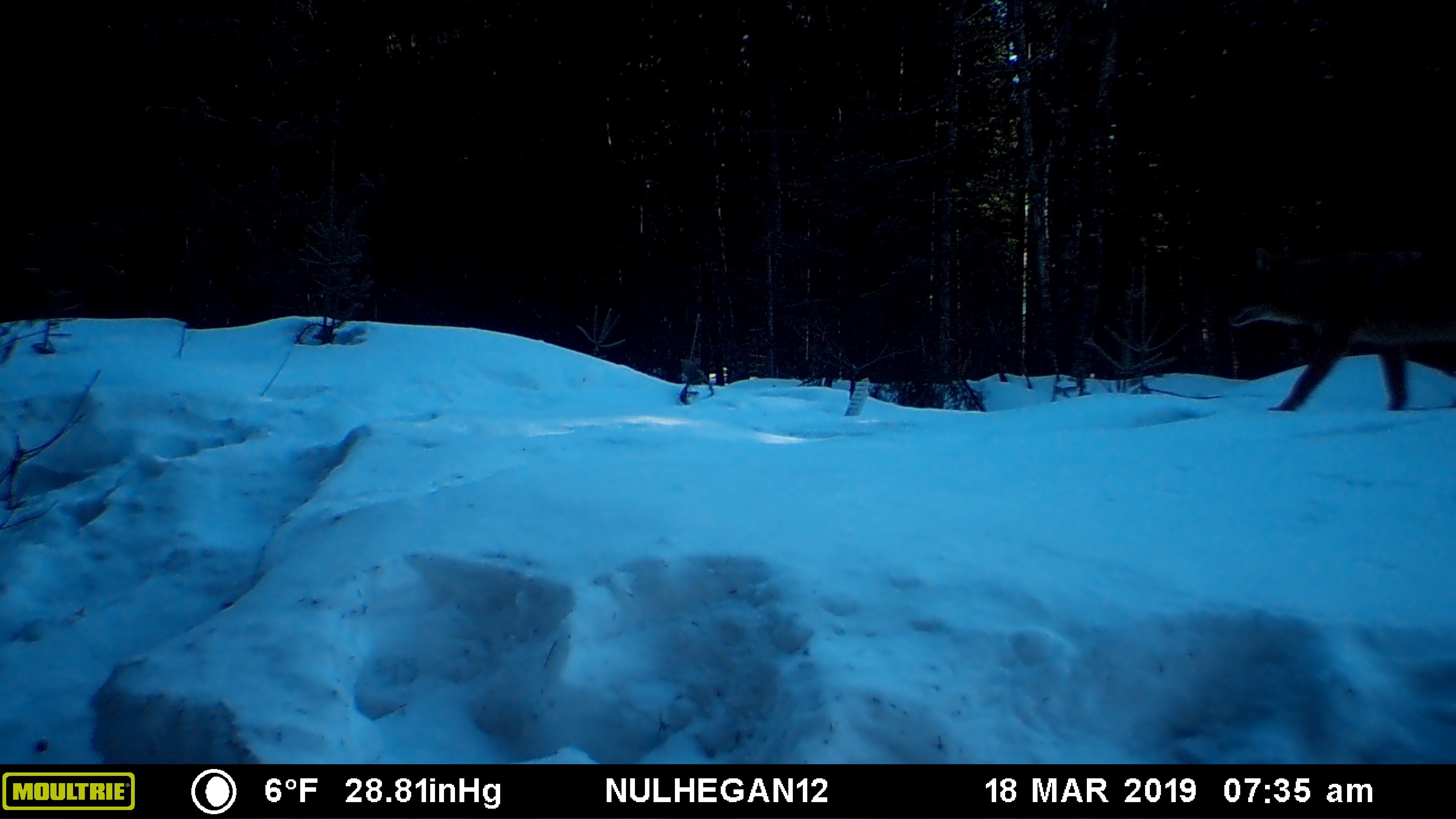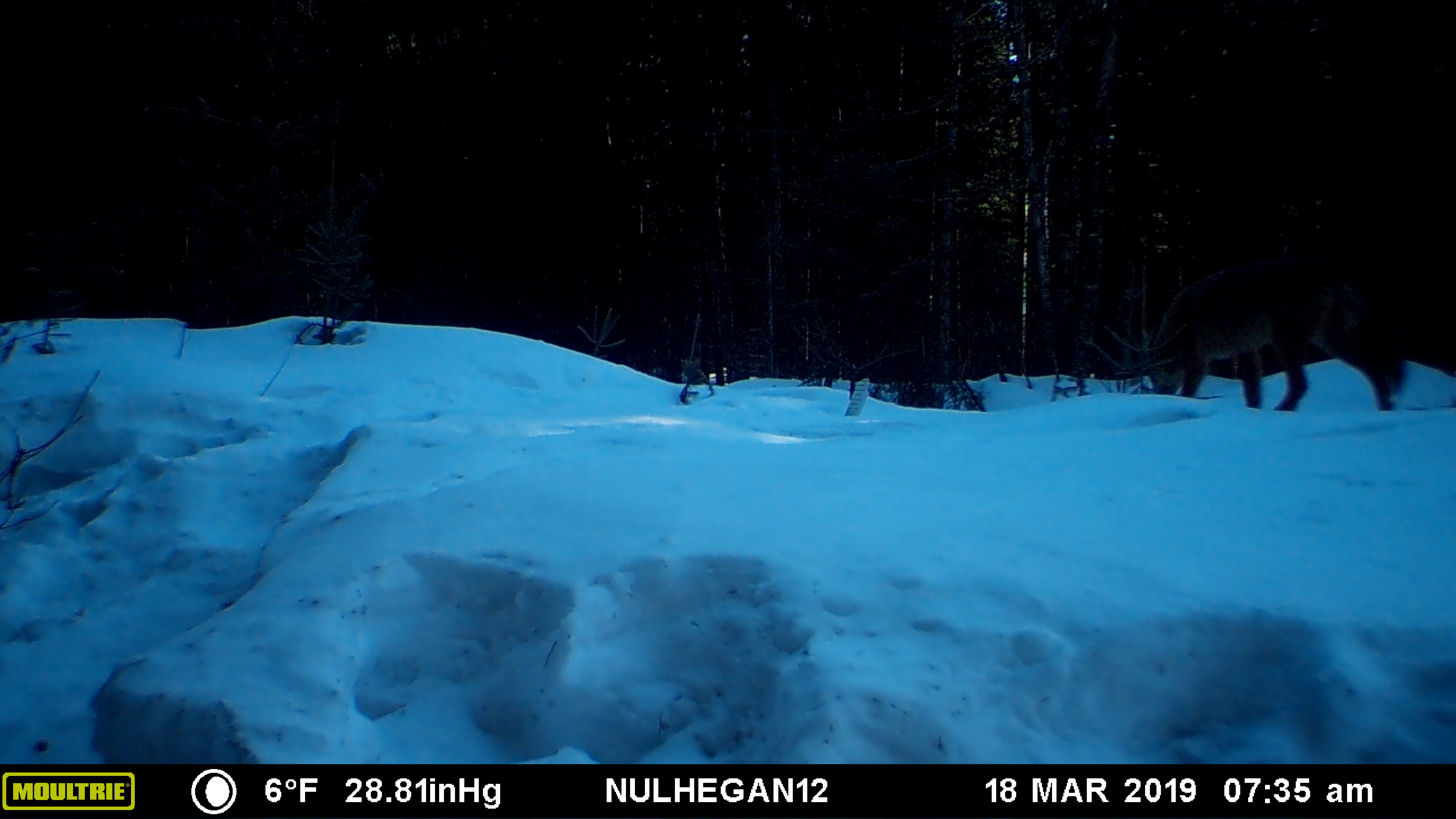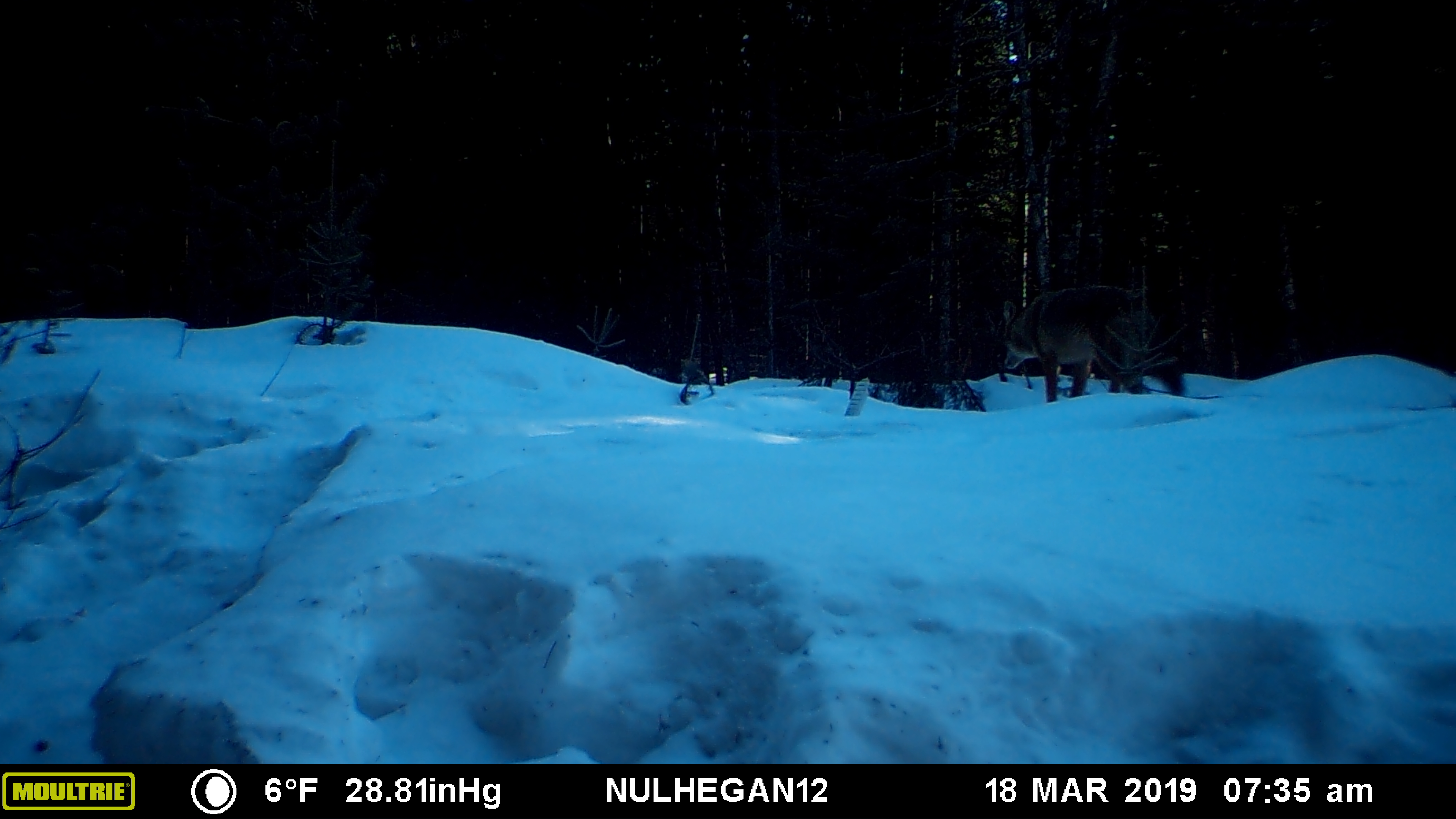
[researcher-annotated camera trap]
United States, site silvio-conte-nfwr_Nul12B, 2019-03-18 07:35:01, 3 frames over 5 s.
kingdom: Animalia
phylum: Chordata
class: Mammalia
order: Carnivora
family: Canidae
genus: Canis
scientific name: Canis latrans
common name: coyote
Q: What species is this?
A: Coyote (Canis latrans).